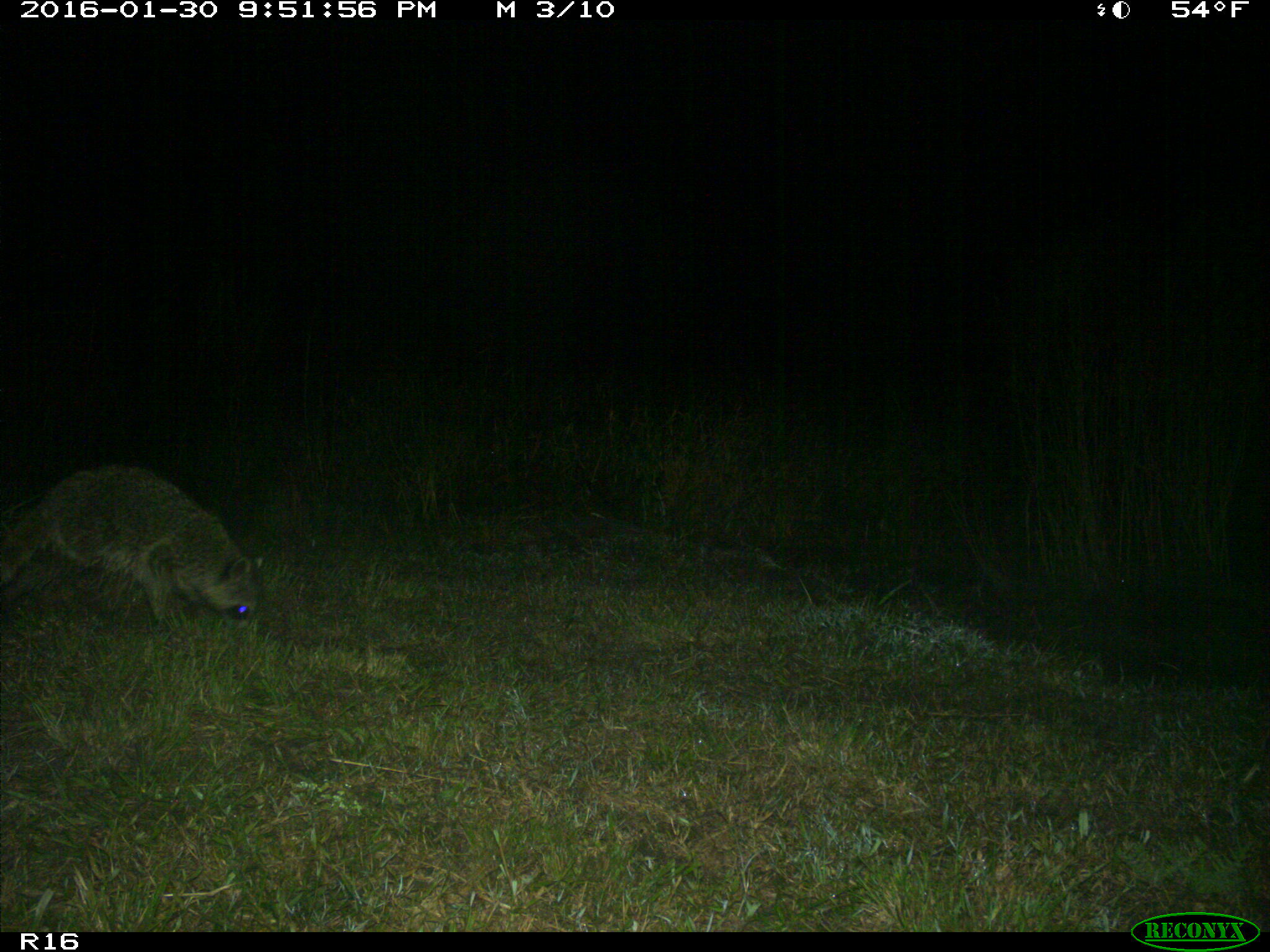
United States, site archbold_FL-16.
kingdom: Animalia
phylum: Chordata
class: Mammalia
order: Carnivora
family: Procyonidae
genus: Procyon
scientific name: Procyon lotor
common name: common raccoon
Procyon lotor (common raccoon).